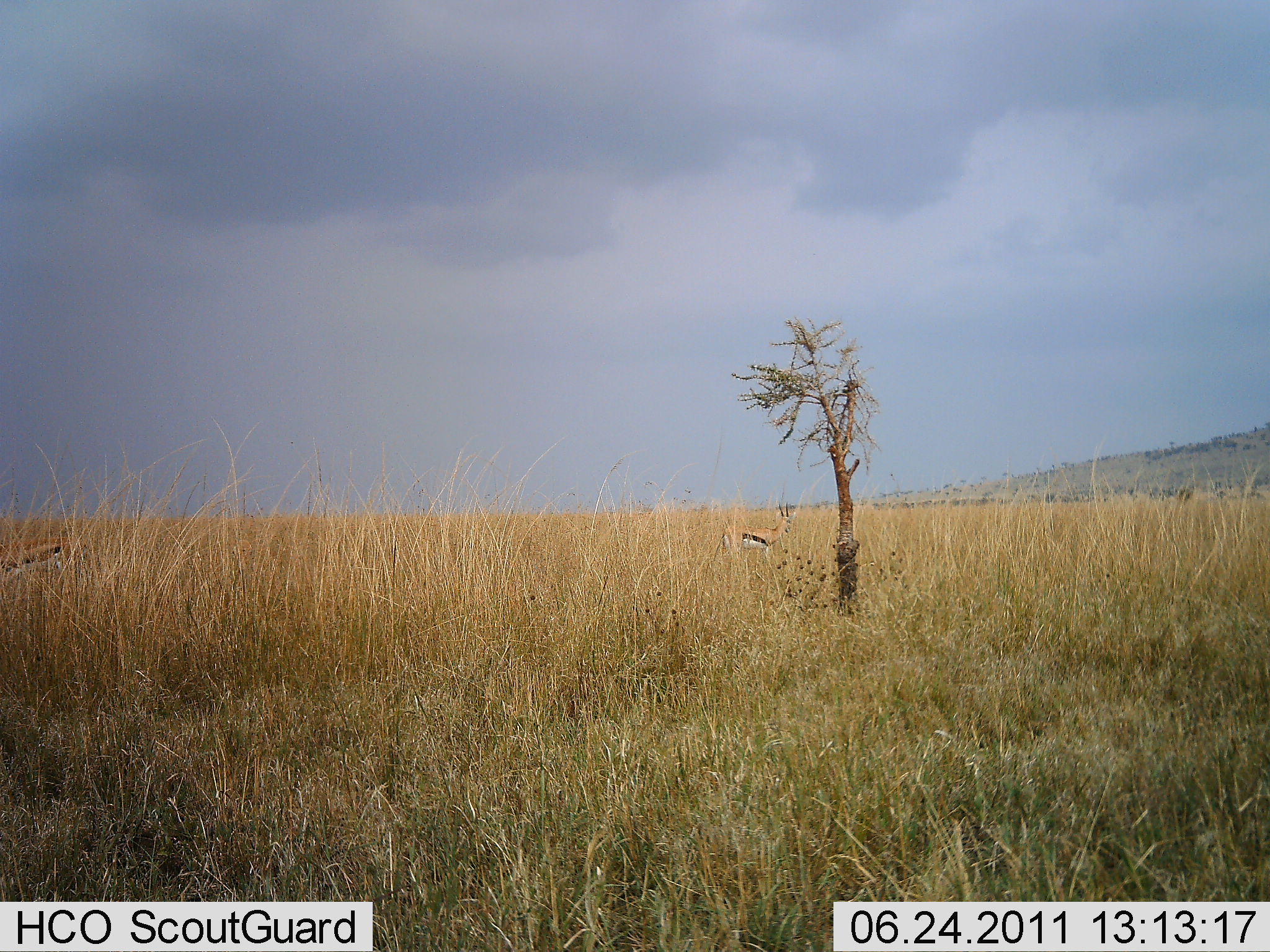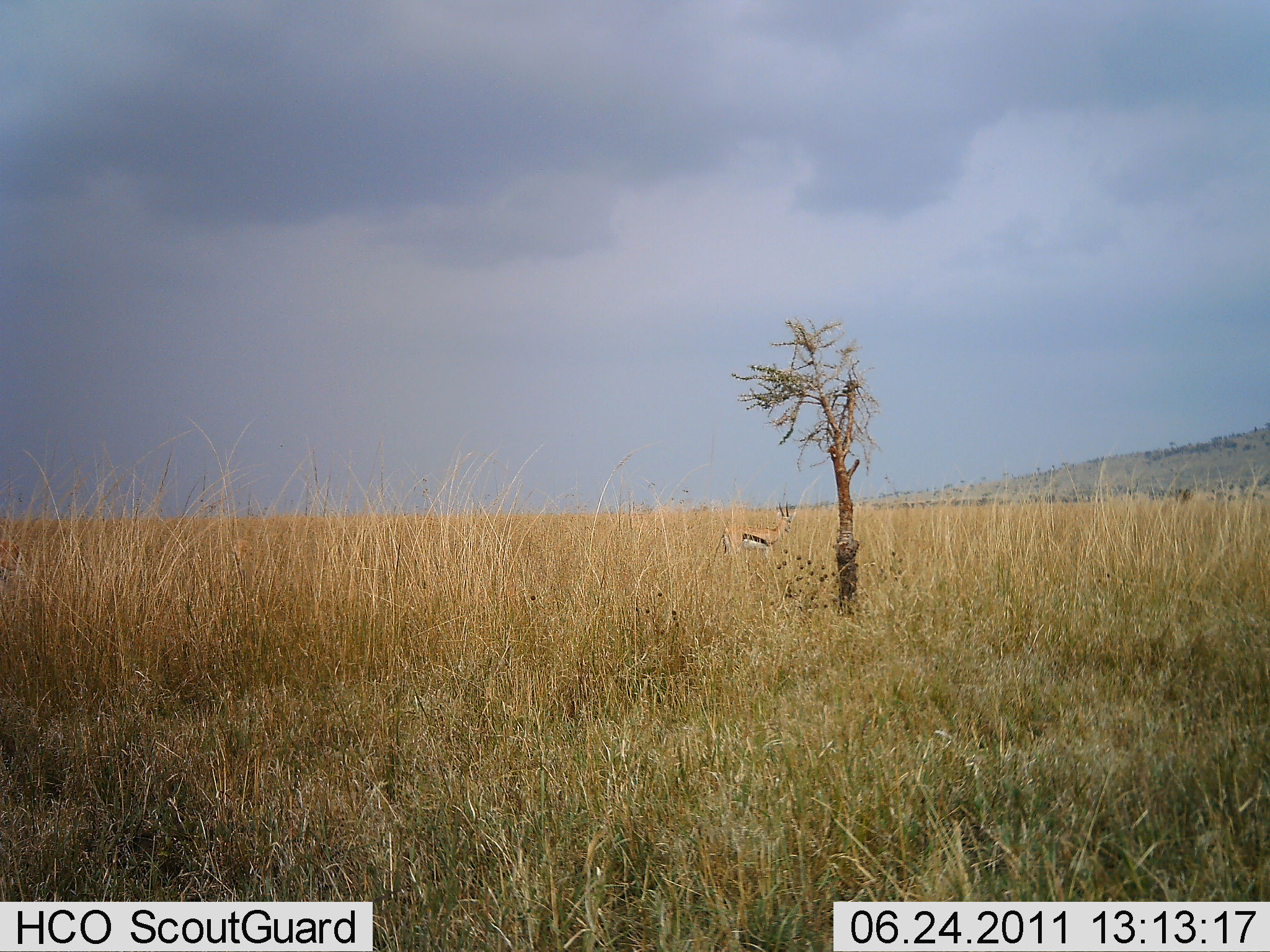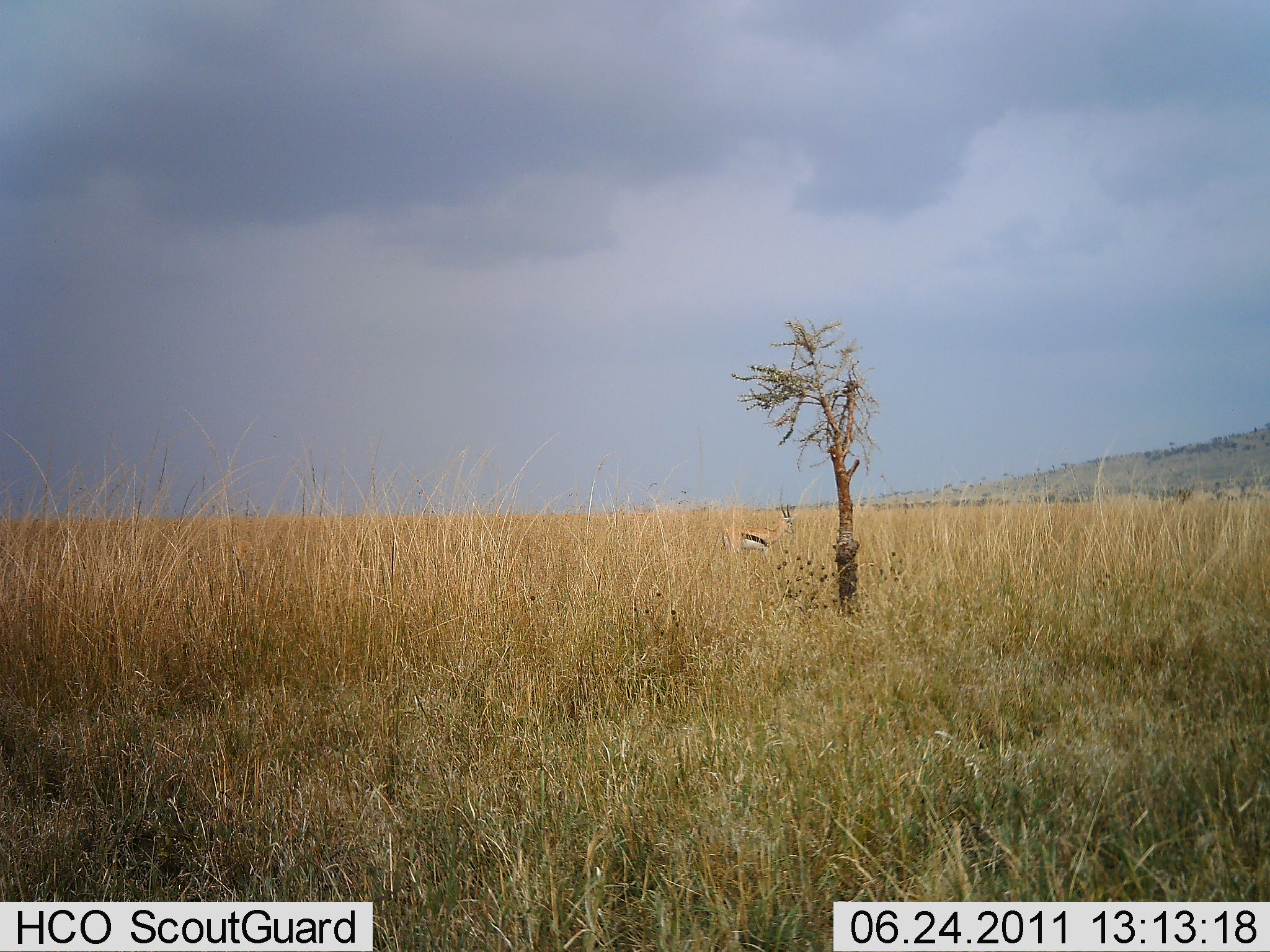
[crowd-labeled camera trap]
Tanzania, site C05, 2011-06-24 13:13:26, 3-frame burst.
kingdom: Animalia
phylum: Chordata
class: Mammalia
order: Artiodactyla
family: Bovidae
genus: Eudorcas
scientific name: Eudorcas thomsonii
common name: thomson's gazelle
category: gazellethomsons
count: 2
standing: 100%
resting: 0%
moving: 45%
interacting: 0%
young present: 0%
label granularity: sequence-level